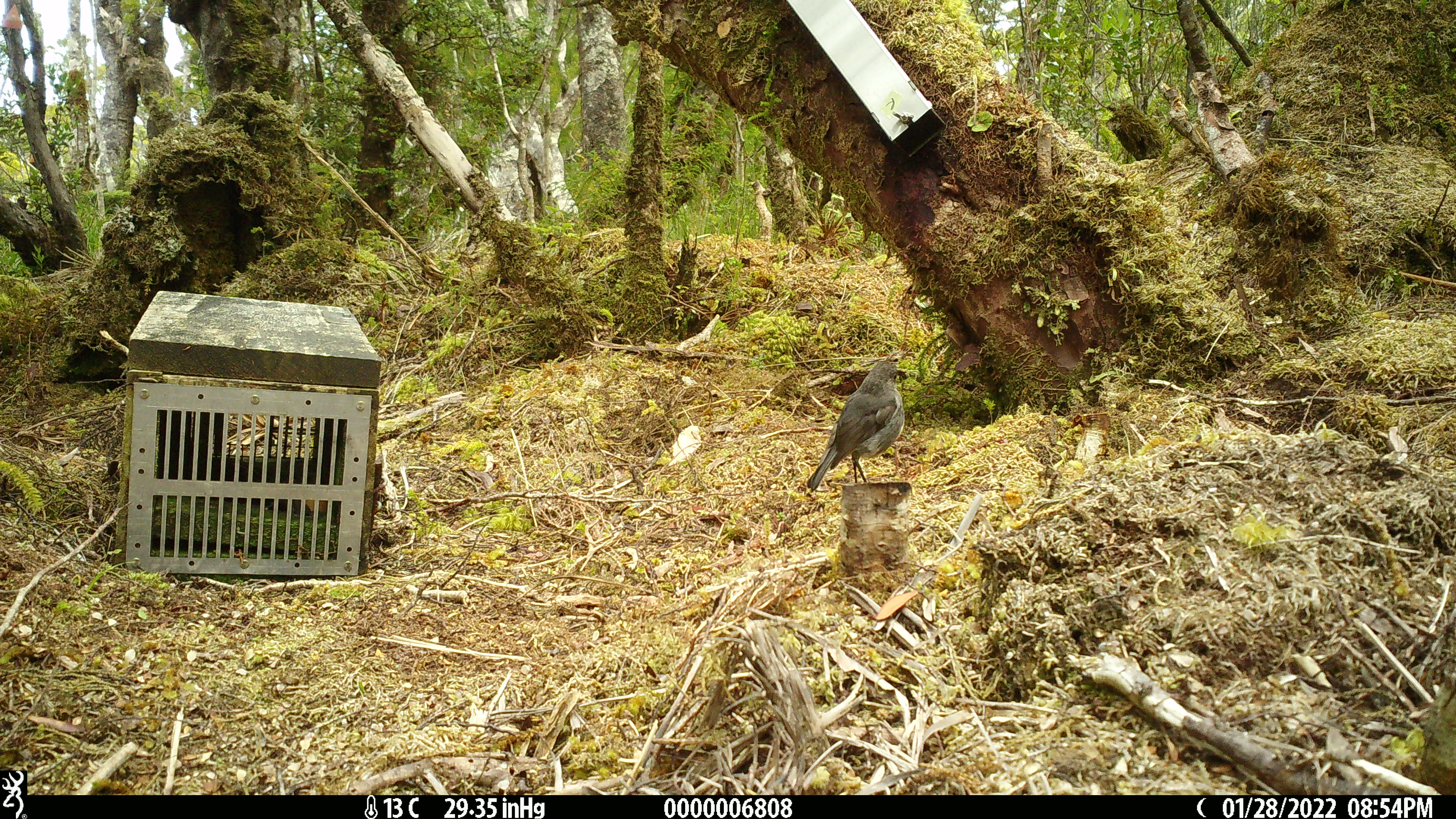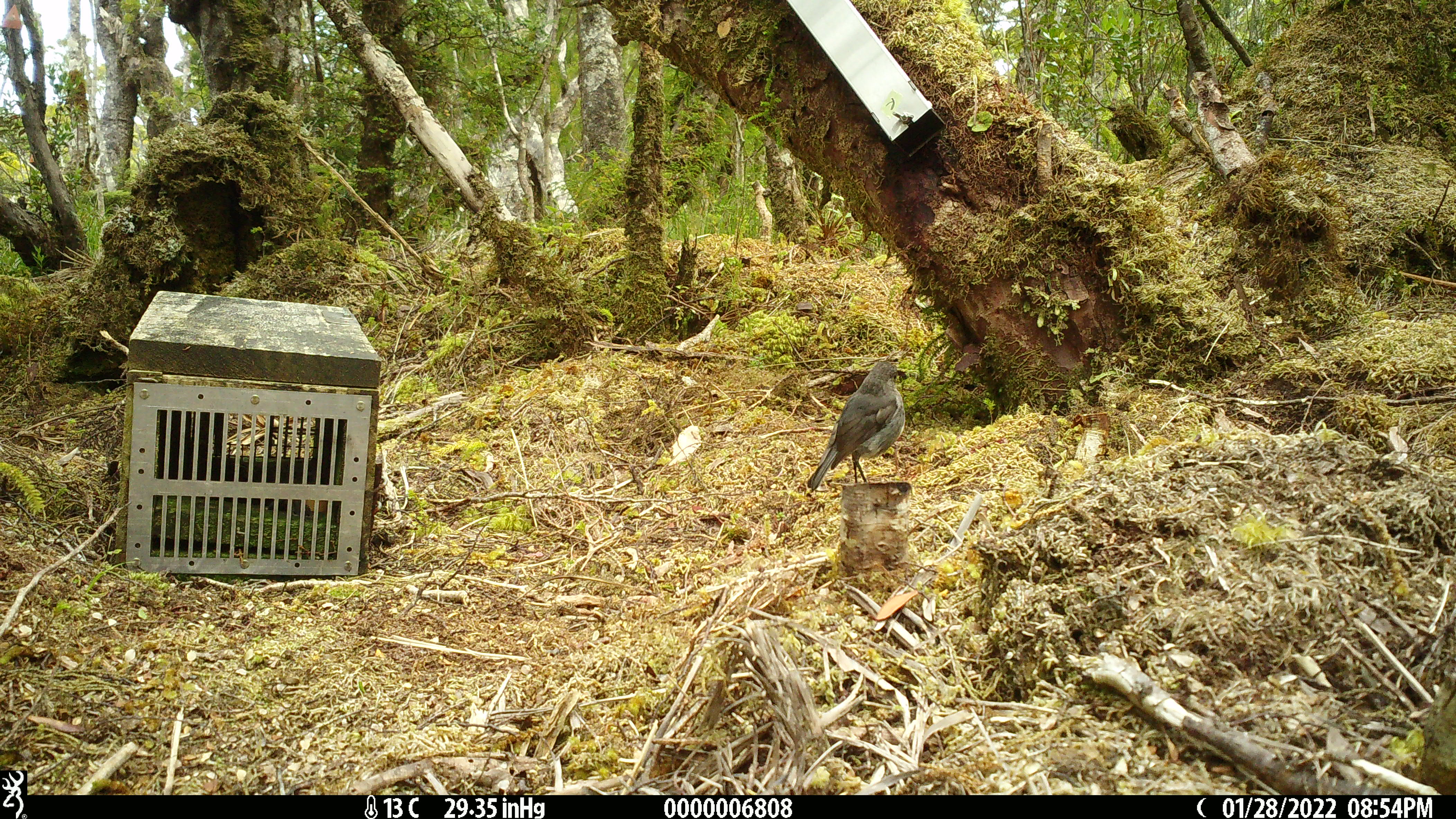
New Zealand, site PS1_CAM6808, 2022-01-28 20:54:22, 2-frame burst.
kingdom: Animalia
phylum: Chordata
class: Aves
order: Passeriformes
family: Petroicidae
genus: Petroica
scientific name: Petroica australis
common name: new zealand robin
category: robin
Robin (new zealand robin) (Petroica australis).